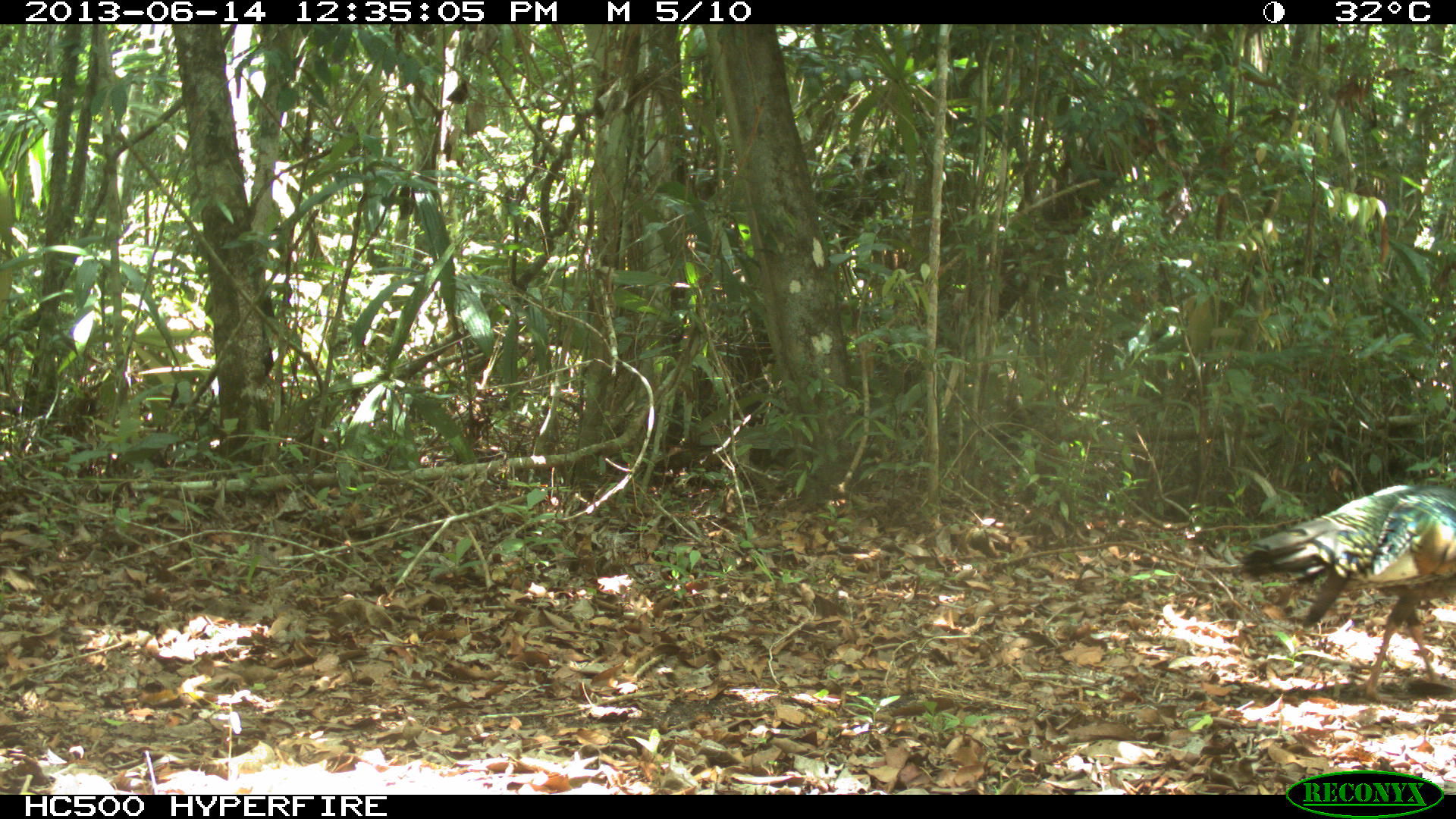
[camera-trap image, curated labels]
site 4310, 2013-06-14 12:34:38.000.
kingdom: Animalia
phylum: Chordata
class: Aves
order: Galliformes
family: Phasianidae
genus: Meleagris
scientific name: Meleagris ocellata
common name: ocellated turkey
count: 1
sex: male